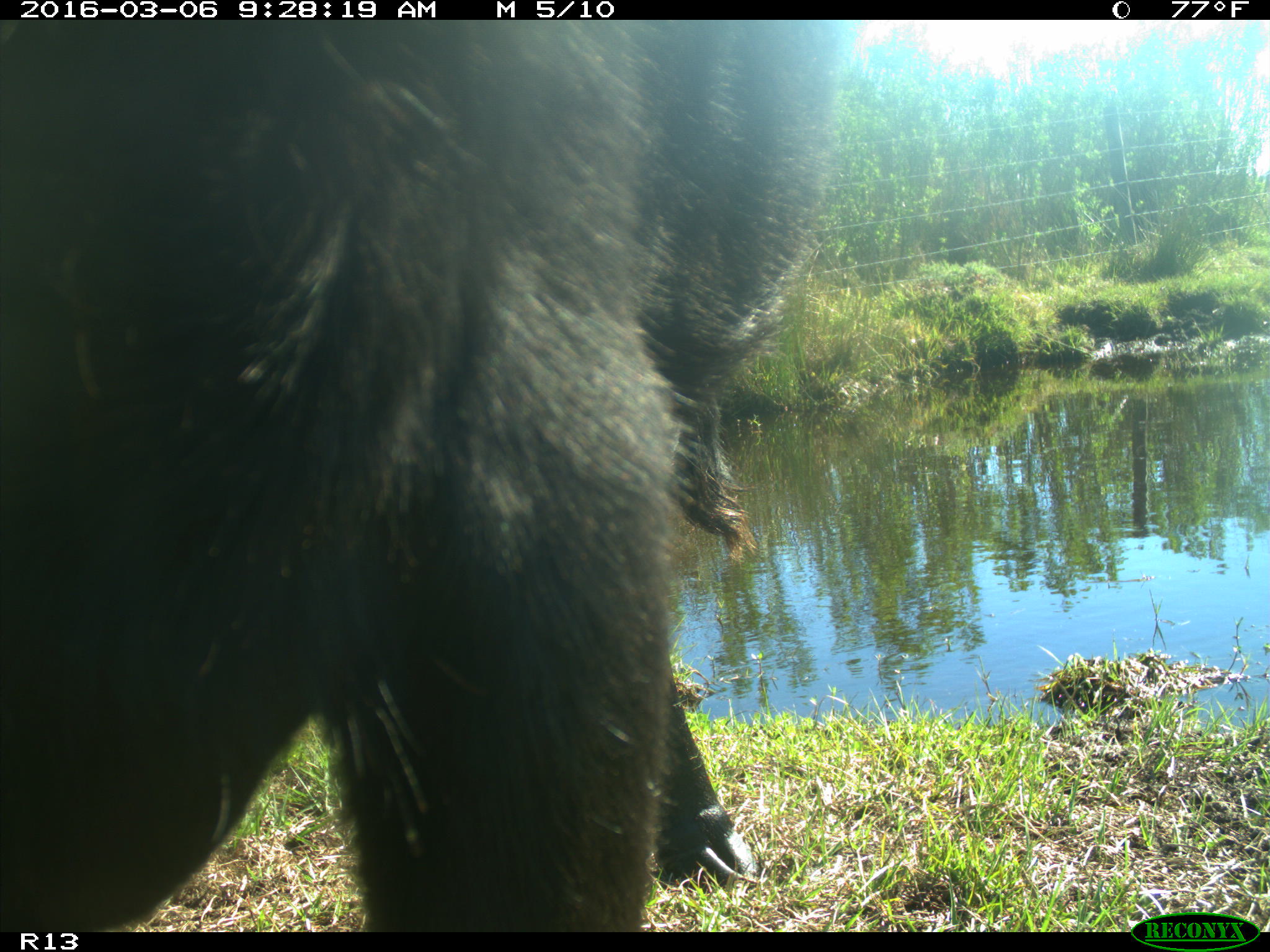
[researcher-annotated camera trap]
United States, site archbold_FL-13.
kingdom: Animalia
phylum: Chordata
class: Mammalia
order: Artiodactyla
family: Bovidae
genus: Bos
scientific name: Bos taurus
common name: domestic cow